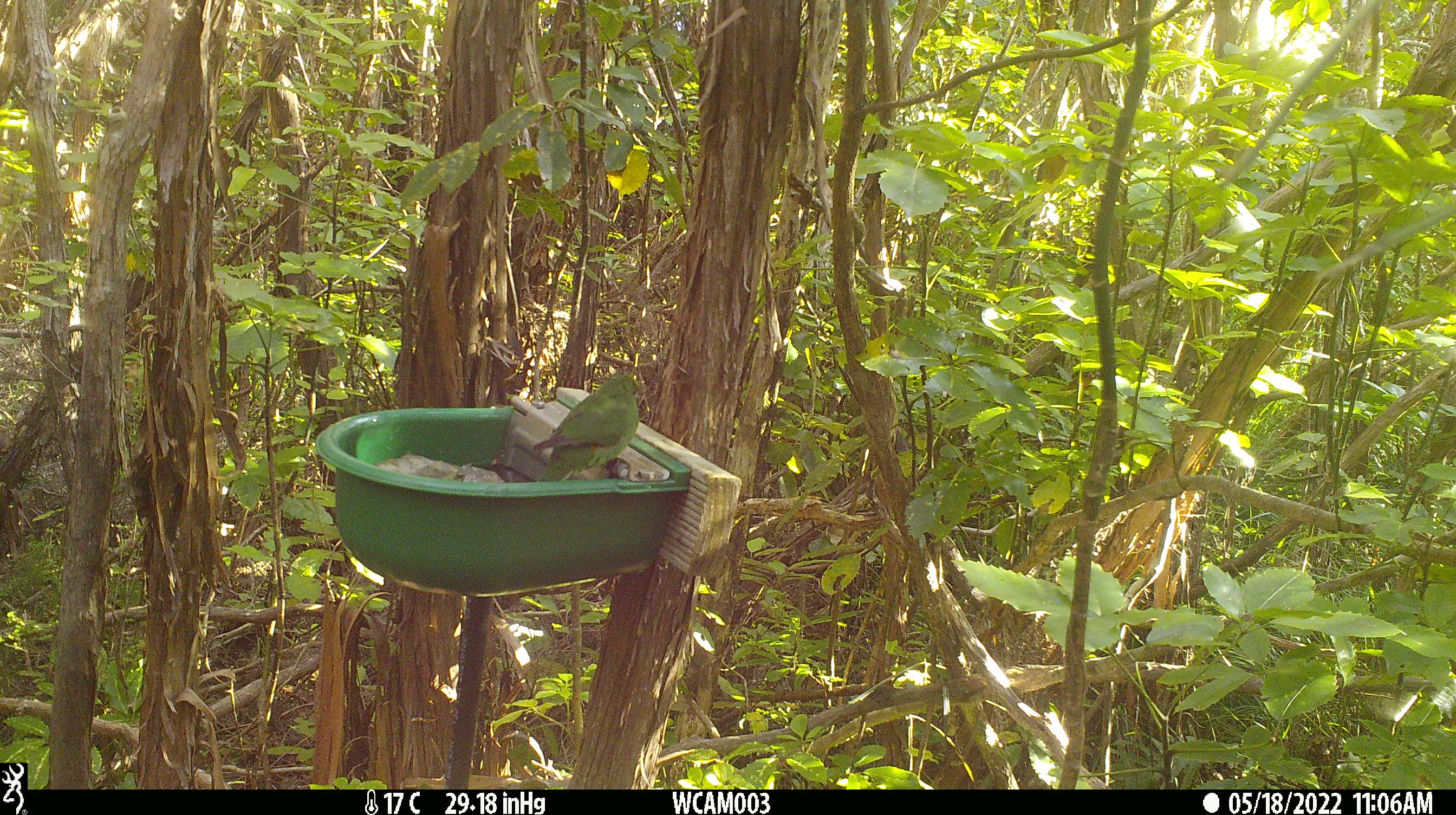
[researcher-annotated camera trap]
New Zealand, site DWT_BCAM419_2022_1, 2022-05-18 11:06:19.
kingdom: Animalia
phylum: Chordata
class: Aves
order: Psittaciformes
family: Psittaculidae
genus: Cyanoramphus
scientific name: Cyanoramphus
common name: parakeet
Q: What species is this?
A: Parakeet (Cyanoramphus).